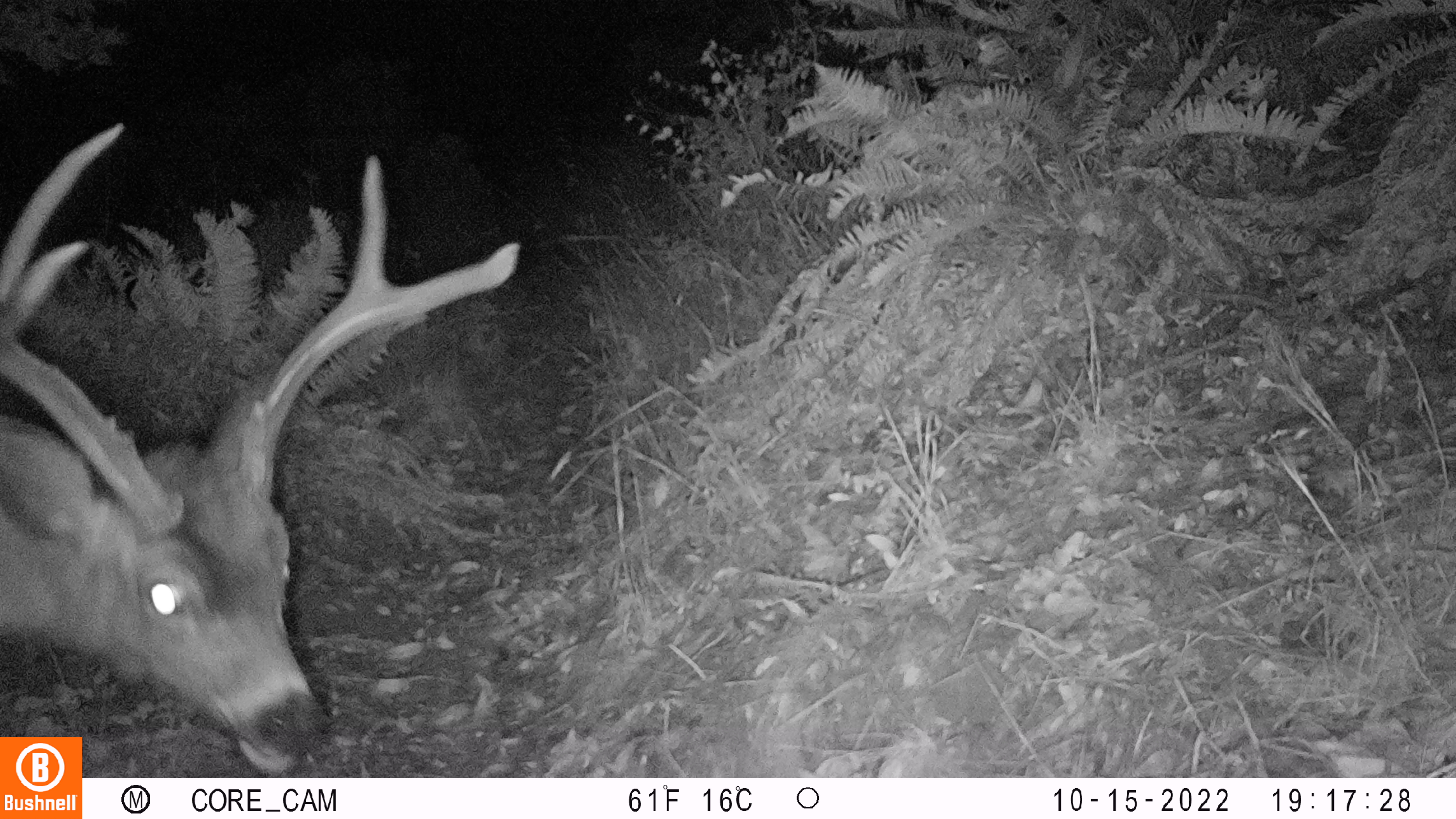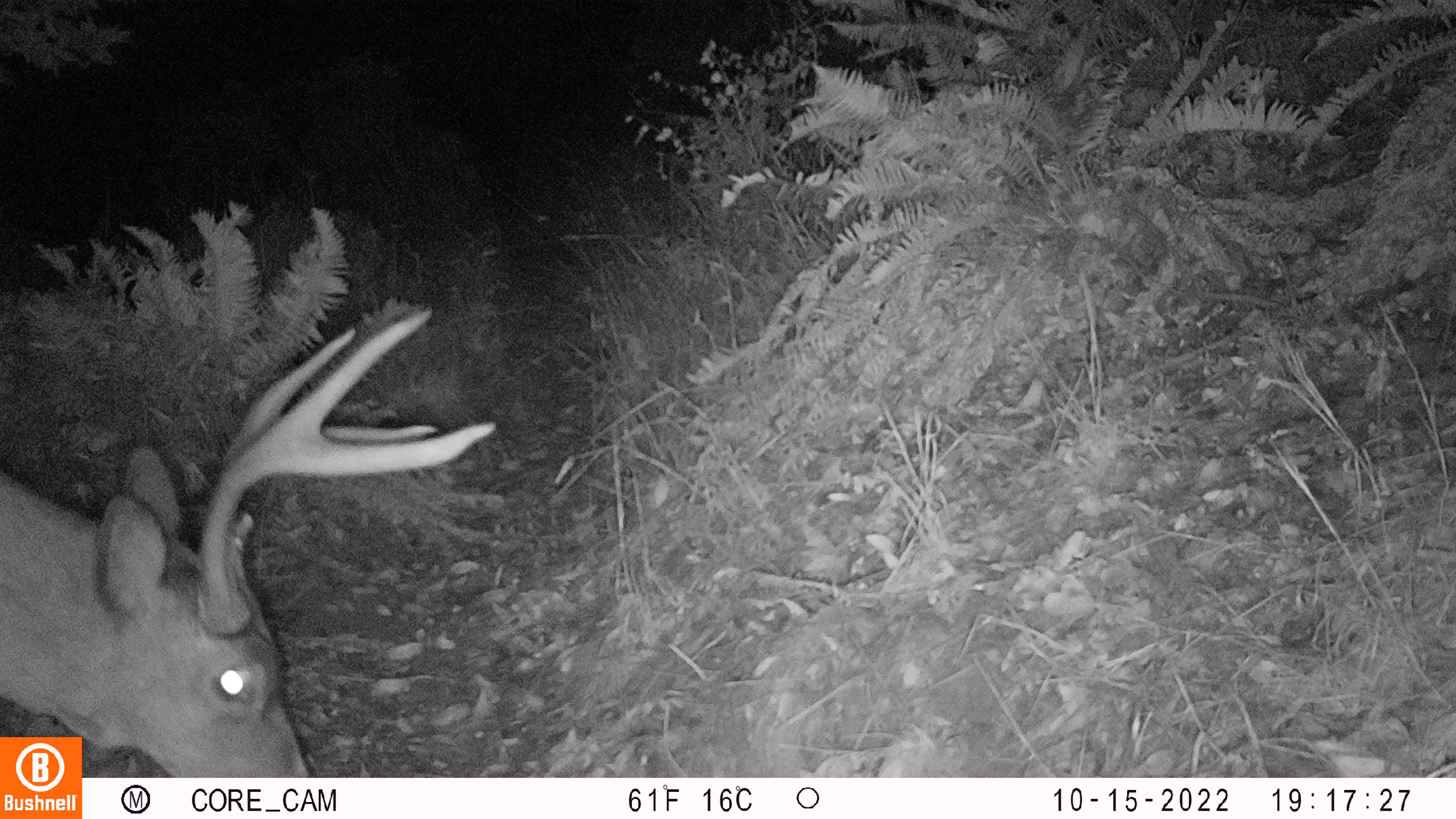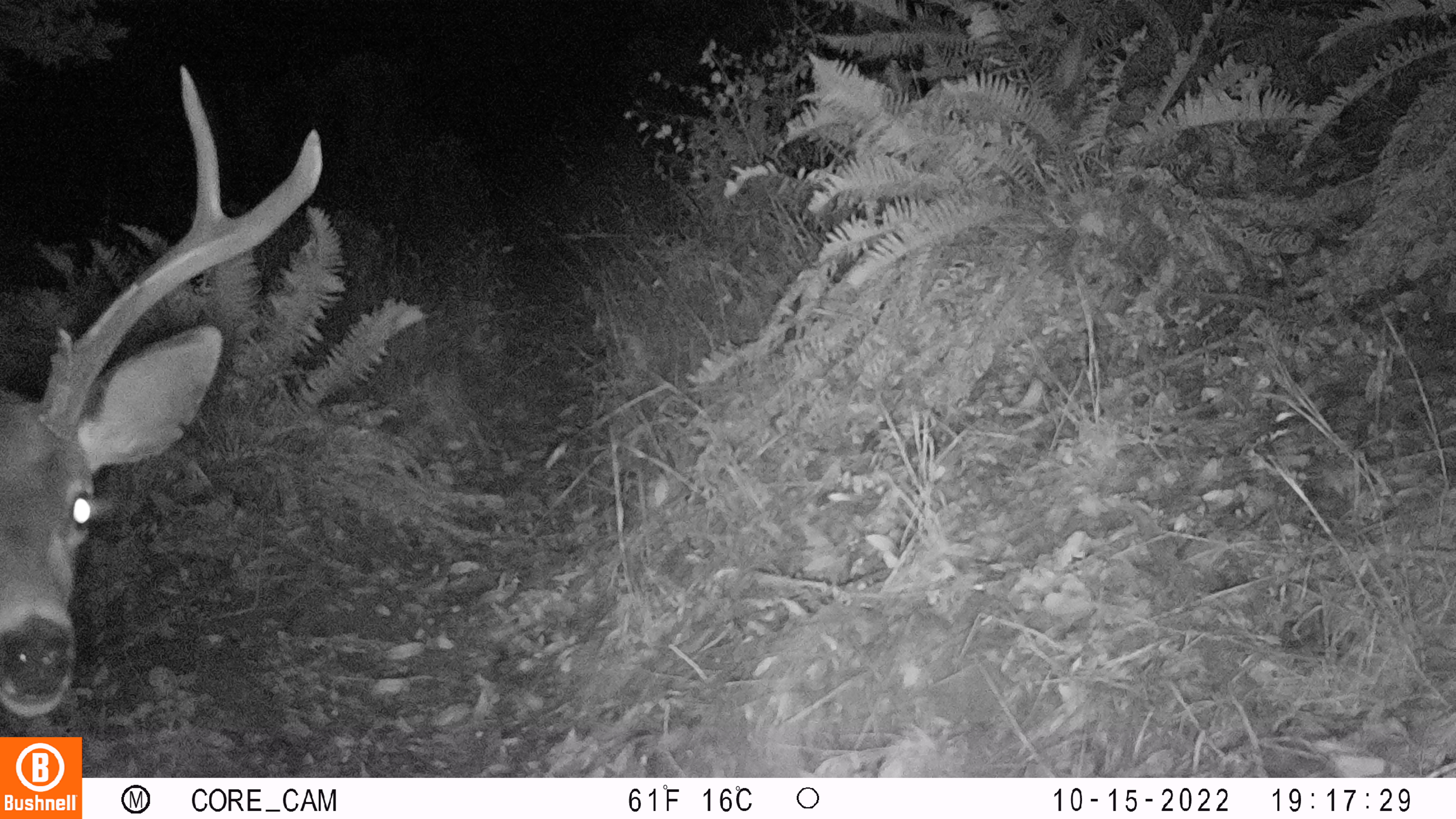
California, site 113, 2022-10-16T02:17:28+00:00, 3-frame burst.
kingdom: Animalia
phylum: Chordata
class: Mammalia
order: Artiodactyla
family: Cervidae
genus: Odocoileus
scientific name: Odocoileus hemionus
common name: mule deer